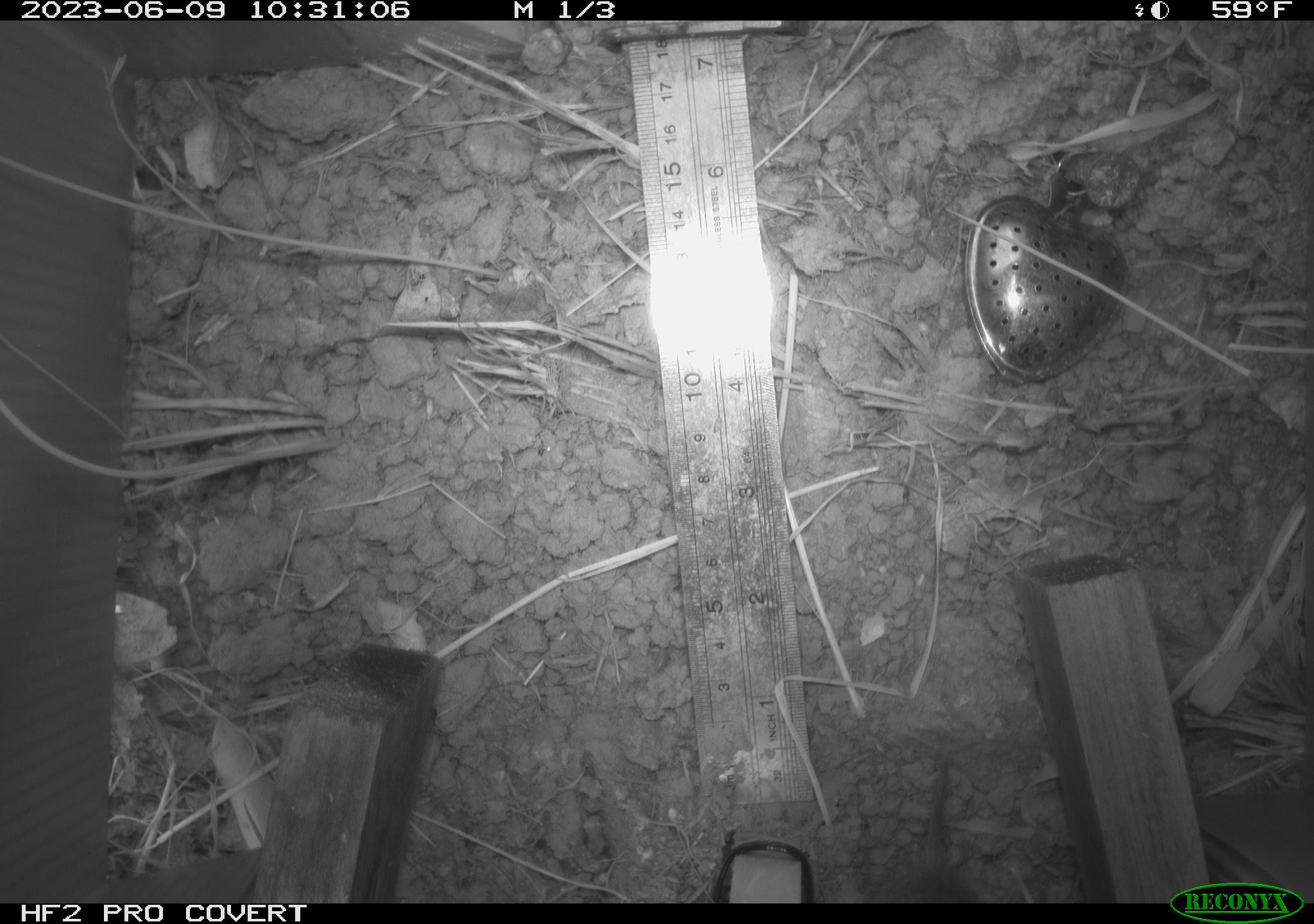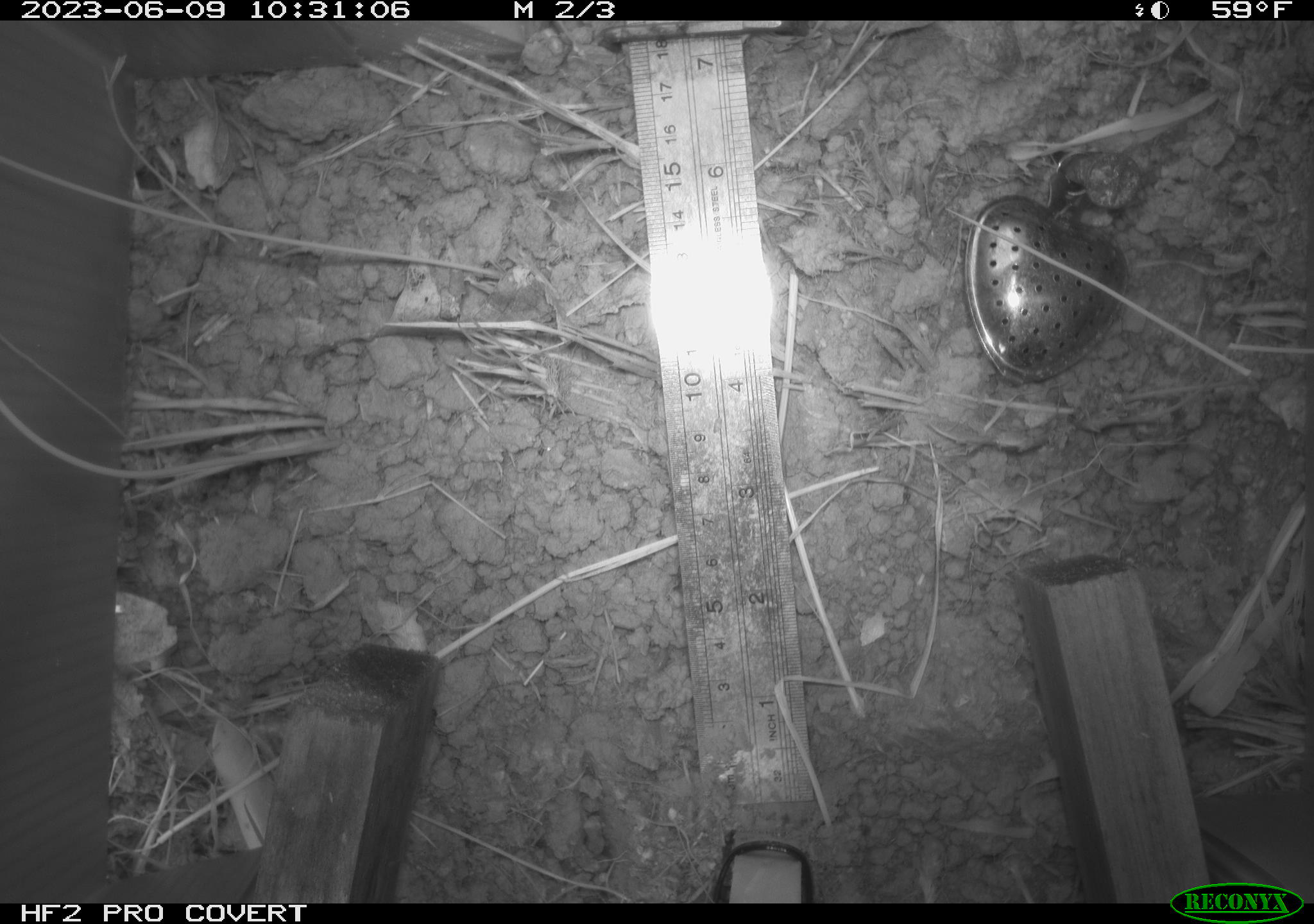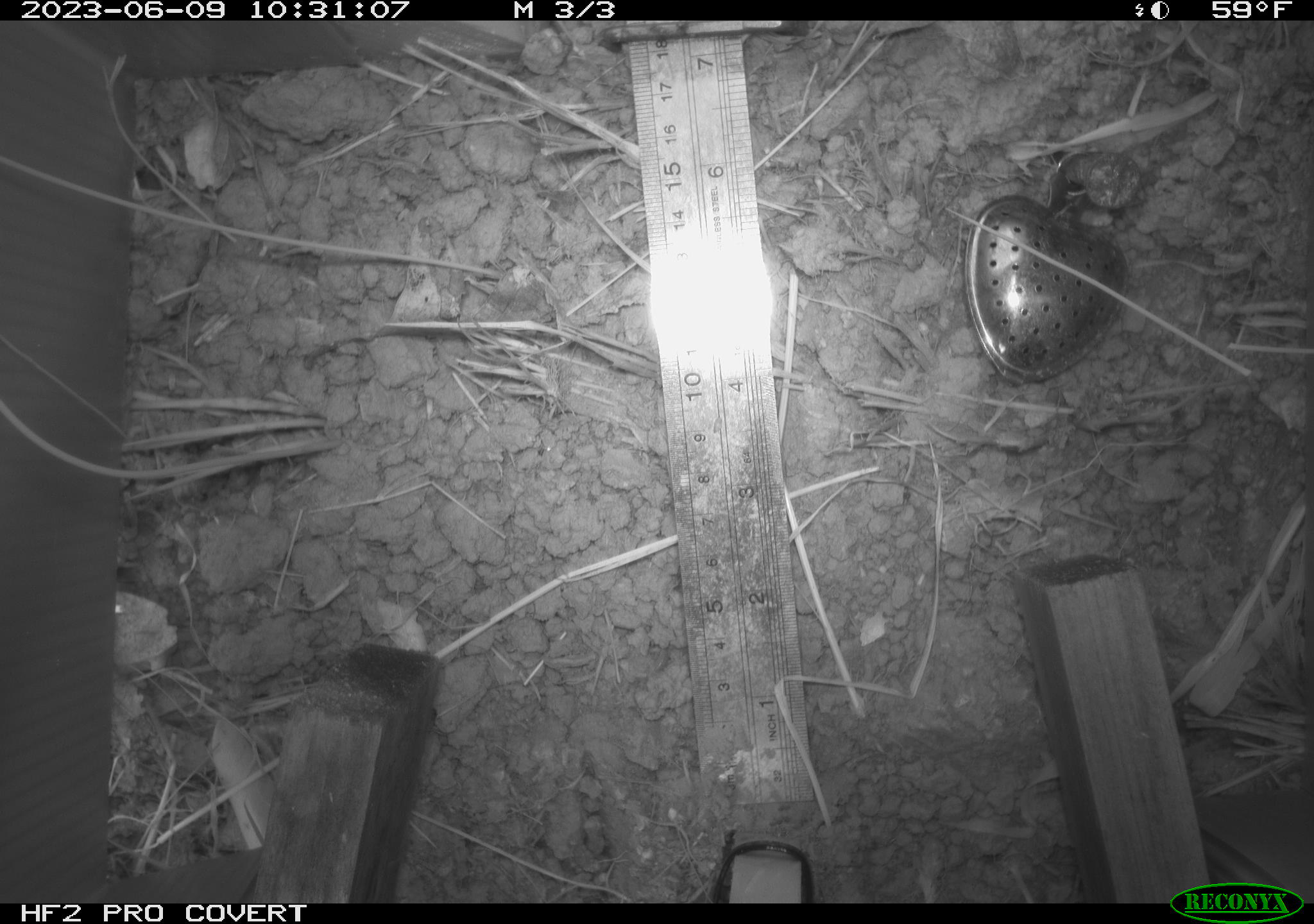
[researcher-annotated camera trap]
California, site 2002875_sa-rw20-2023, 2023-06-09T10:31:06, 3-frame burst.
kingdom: Animalia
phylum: Chordata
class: Mammalia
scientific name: Mammalia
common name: mammal